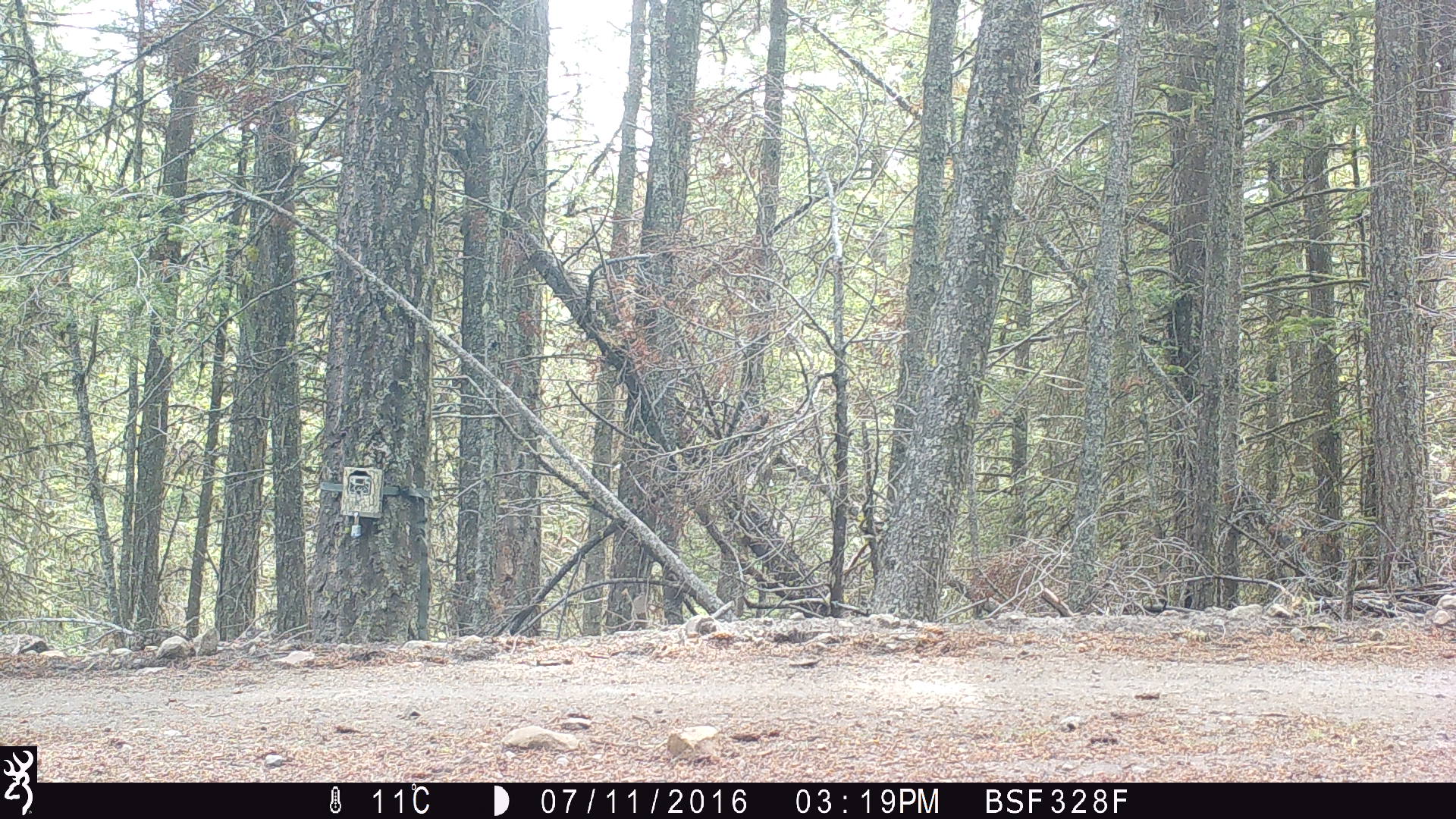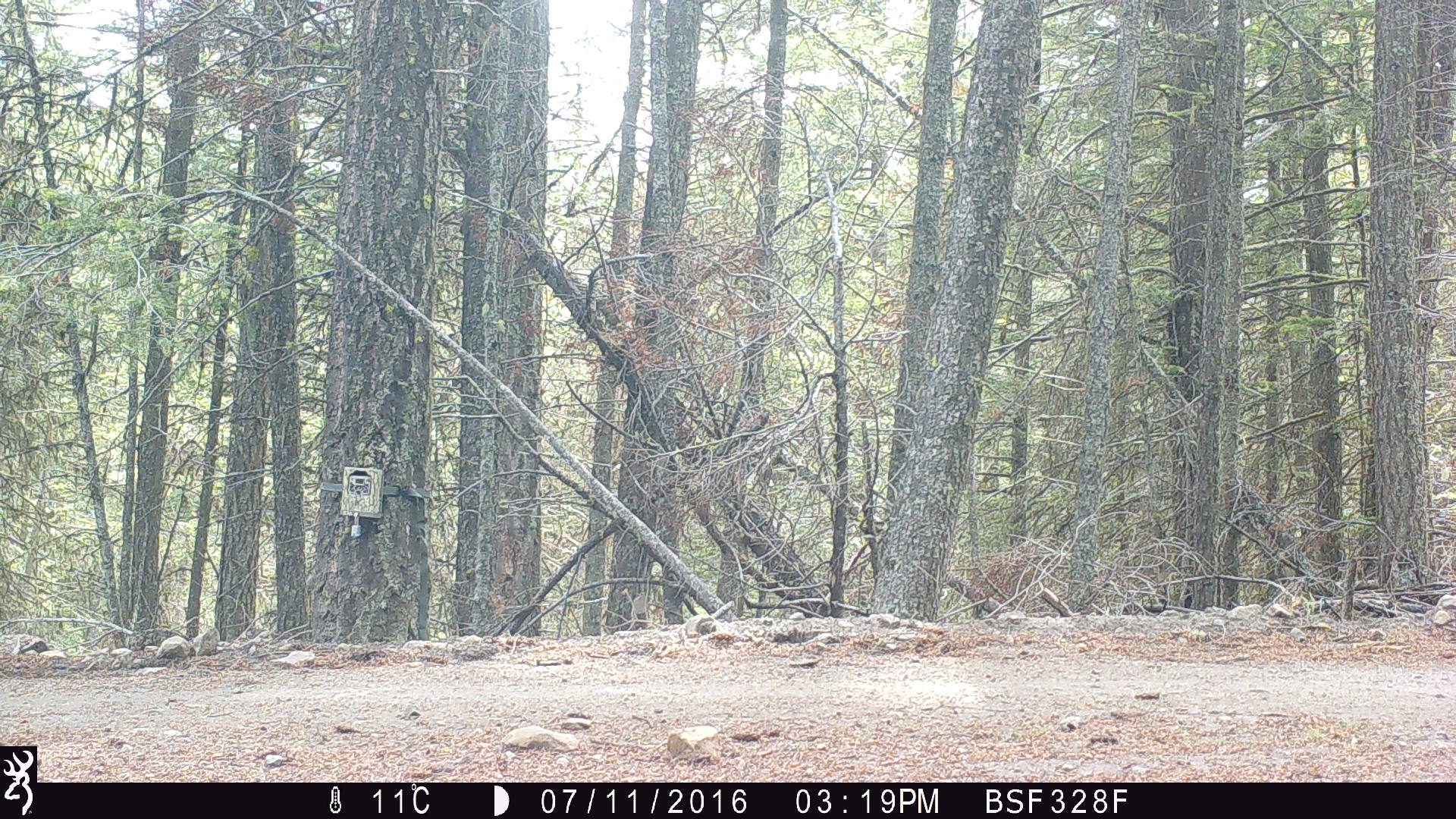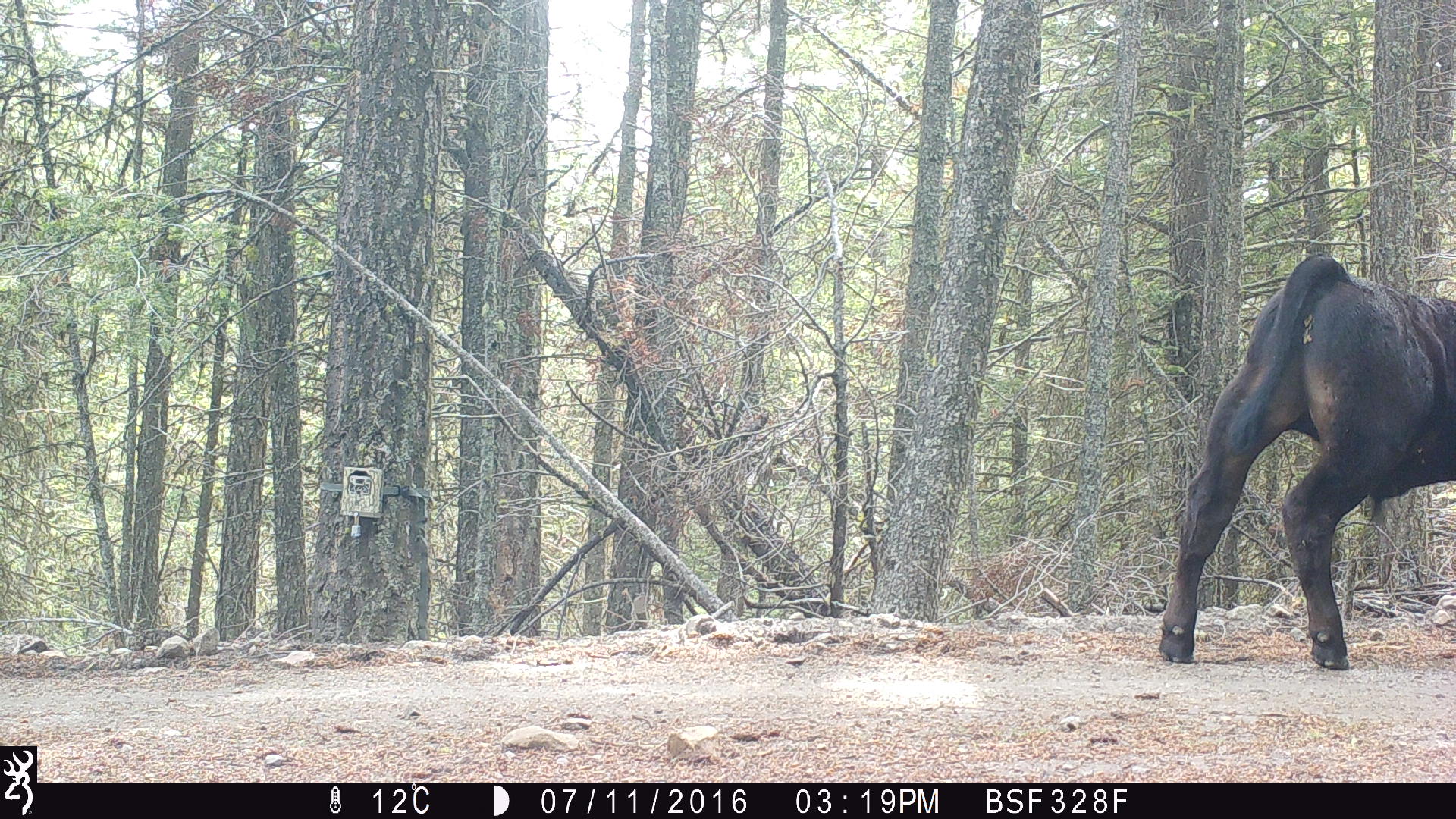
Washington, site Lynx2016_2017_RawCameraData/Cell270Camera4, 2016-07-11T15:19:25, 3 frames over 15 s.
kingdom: Animalia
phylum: Chordata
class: Mammalia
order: Artiodactyla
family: Bovidae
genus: Bos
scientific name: Bos taurus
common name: domestic cattle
Domestic cattle (Bos taurus). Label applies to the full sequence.